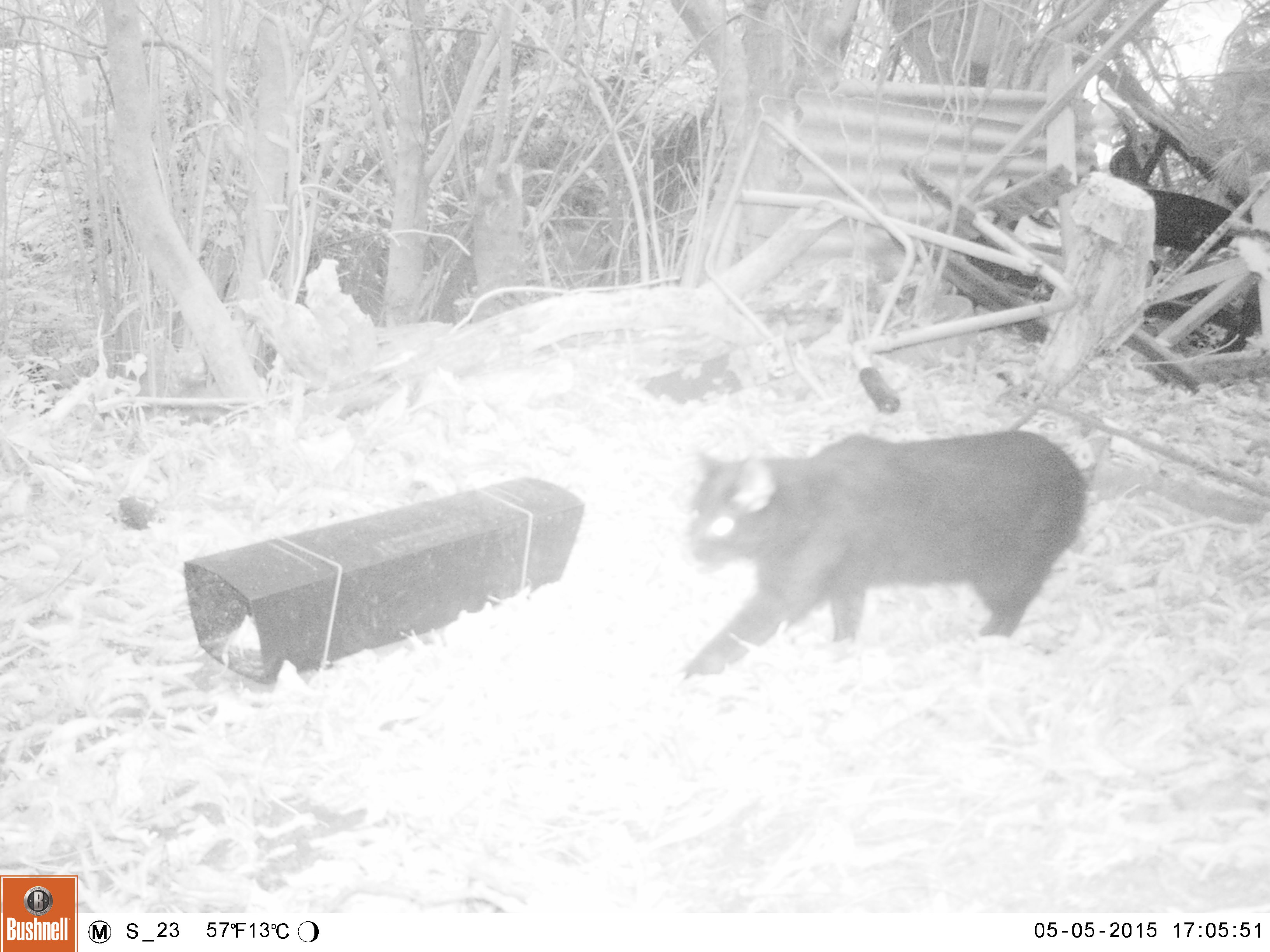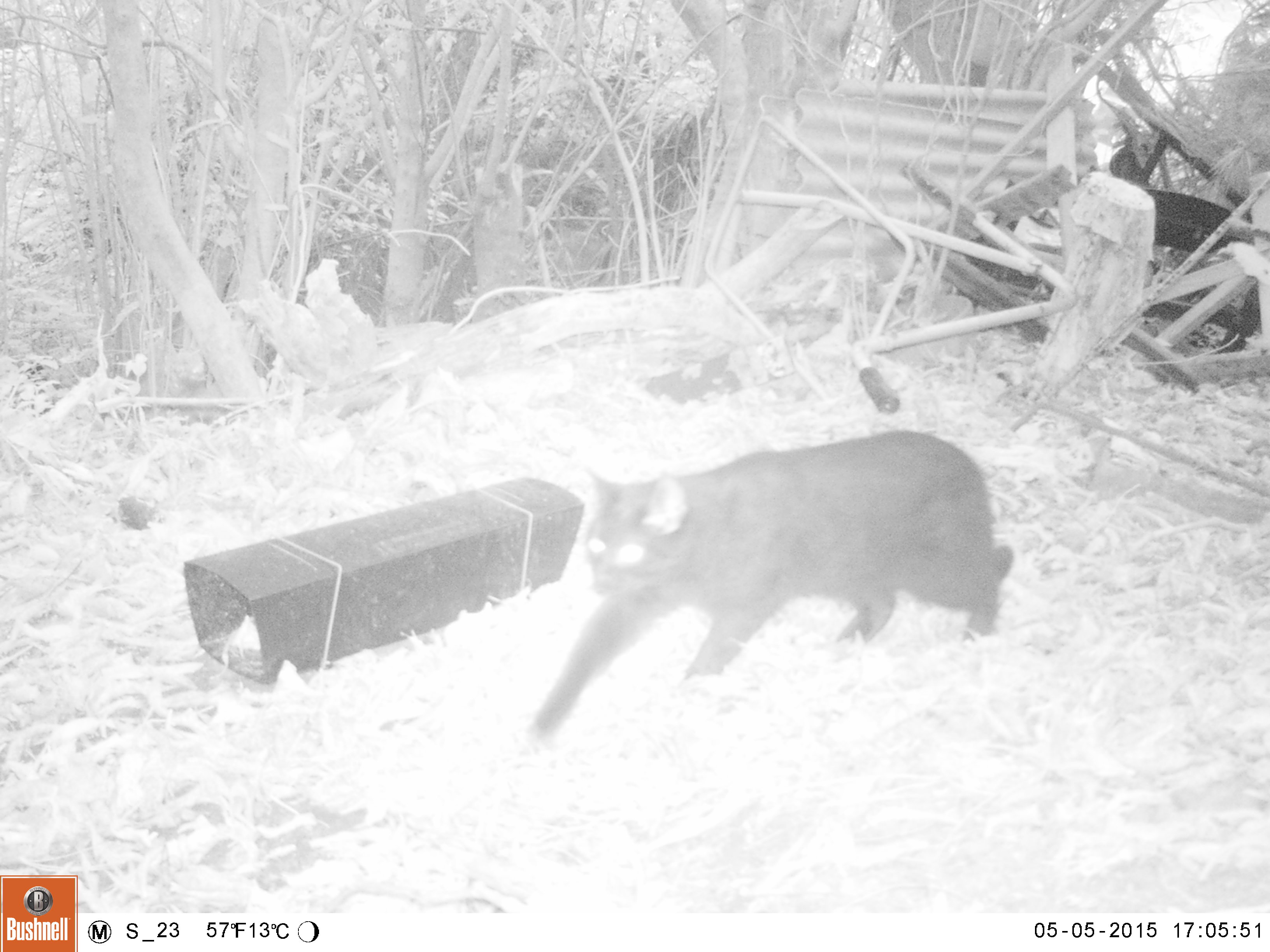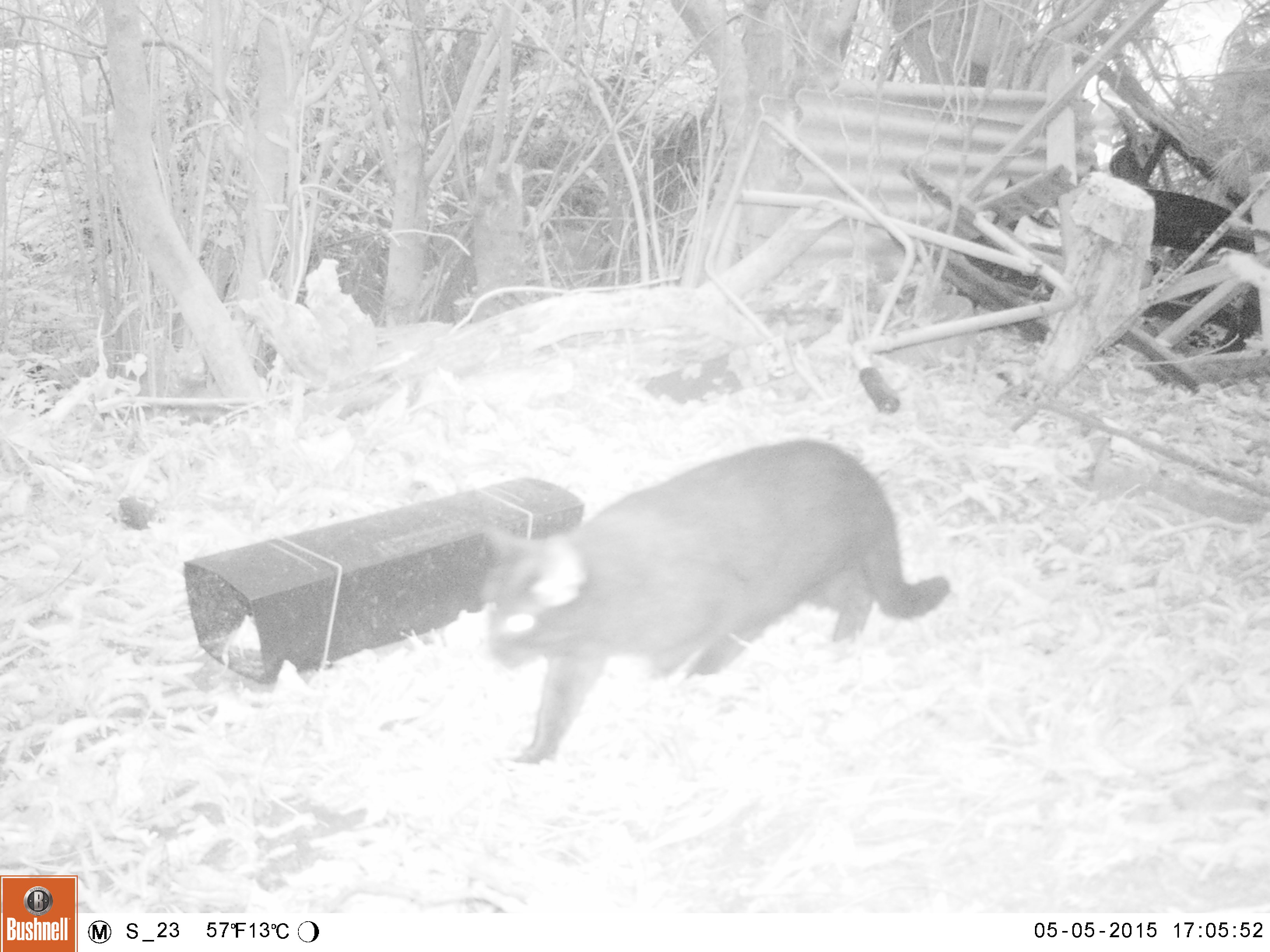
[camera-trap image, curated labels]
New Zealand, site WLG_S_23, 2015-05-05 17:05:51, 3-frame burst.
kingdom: Animalia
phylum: Chordata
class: Mammalia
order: Carnivora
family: Felidae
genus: Felis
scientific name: Felis catus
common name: domestic cat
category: cat